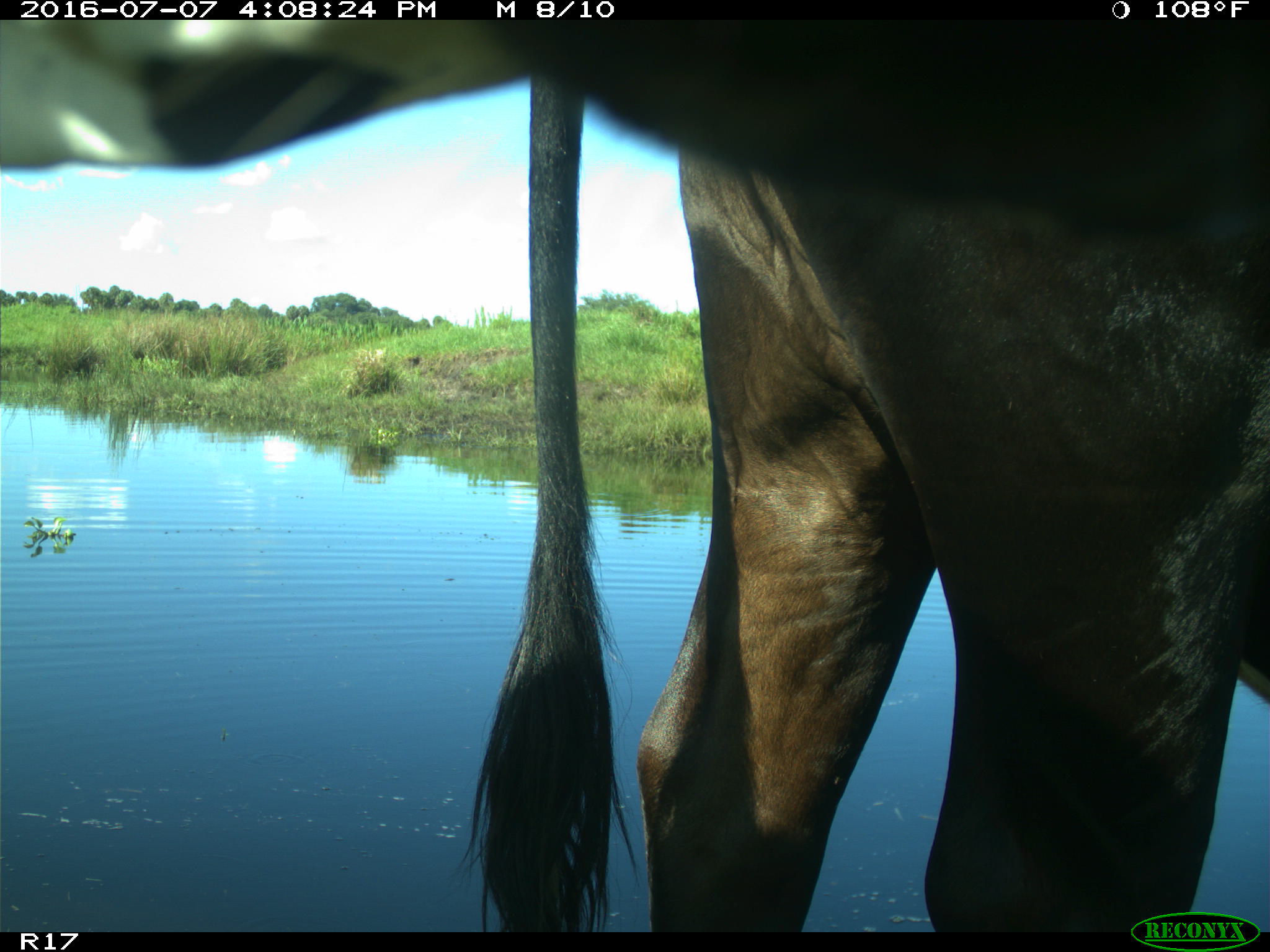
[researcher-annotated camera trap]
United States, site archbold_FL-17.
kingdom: Animalia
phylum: Chordata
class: Mammalia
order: Artiodactyla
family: Bovidae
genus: Bos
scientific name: Bos taurus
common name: domestic cow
Bos taurus (domestic cow).